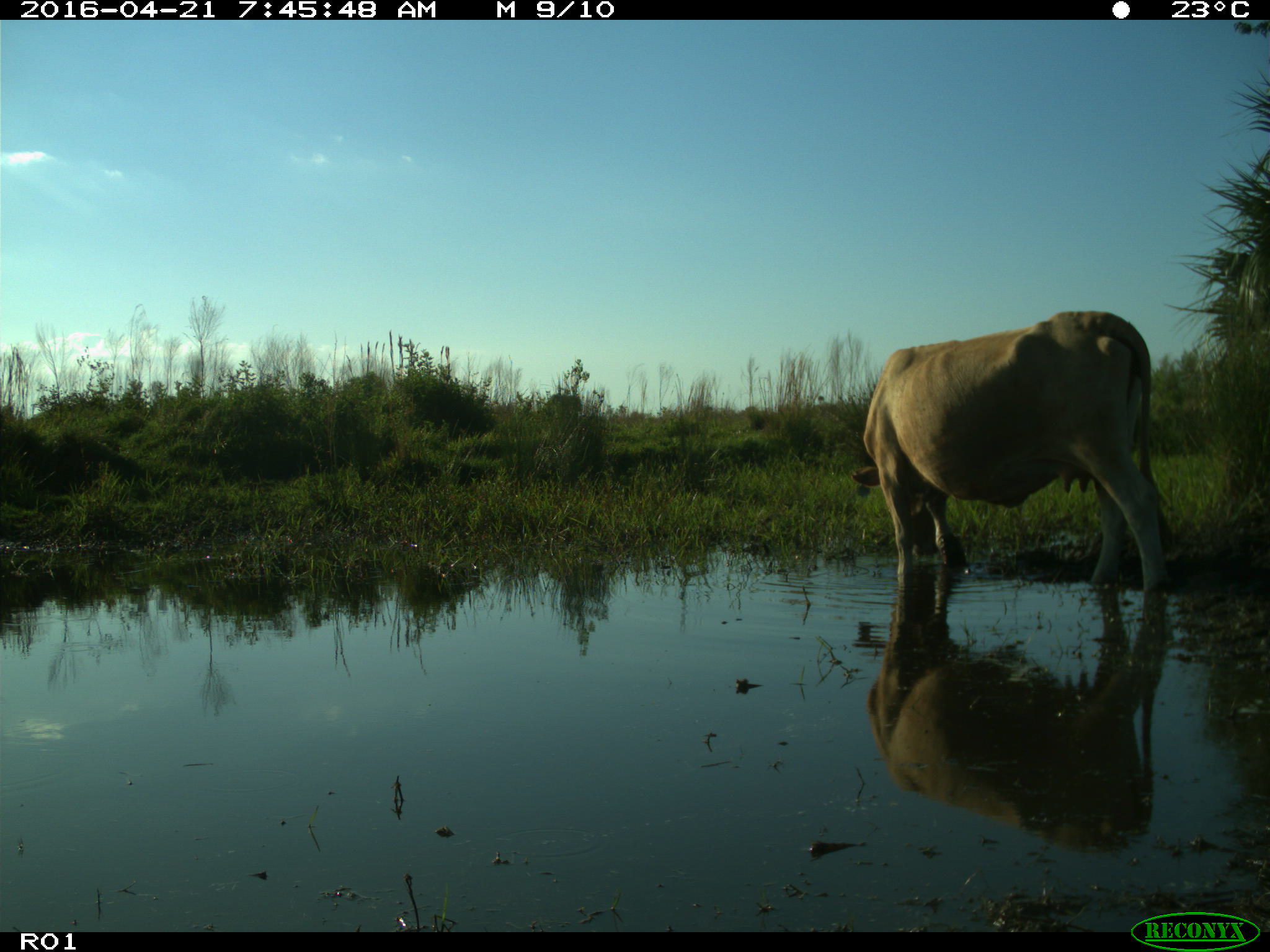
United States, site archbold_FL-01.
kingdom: Animalia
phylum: Chordata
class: Mammalia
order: Artiodactyla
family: Bovidae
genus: Bos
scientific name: Bos taurus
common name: domestic cow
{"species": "Bos taurus (domestic cow)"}